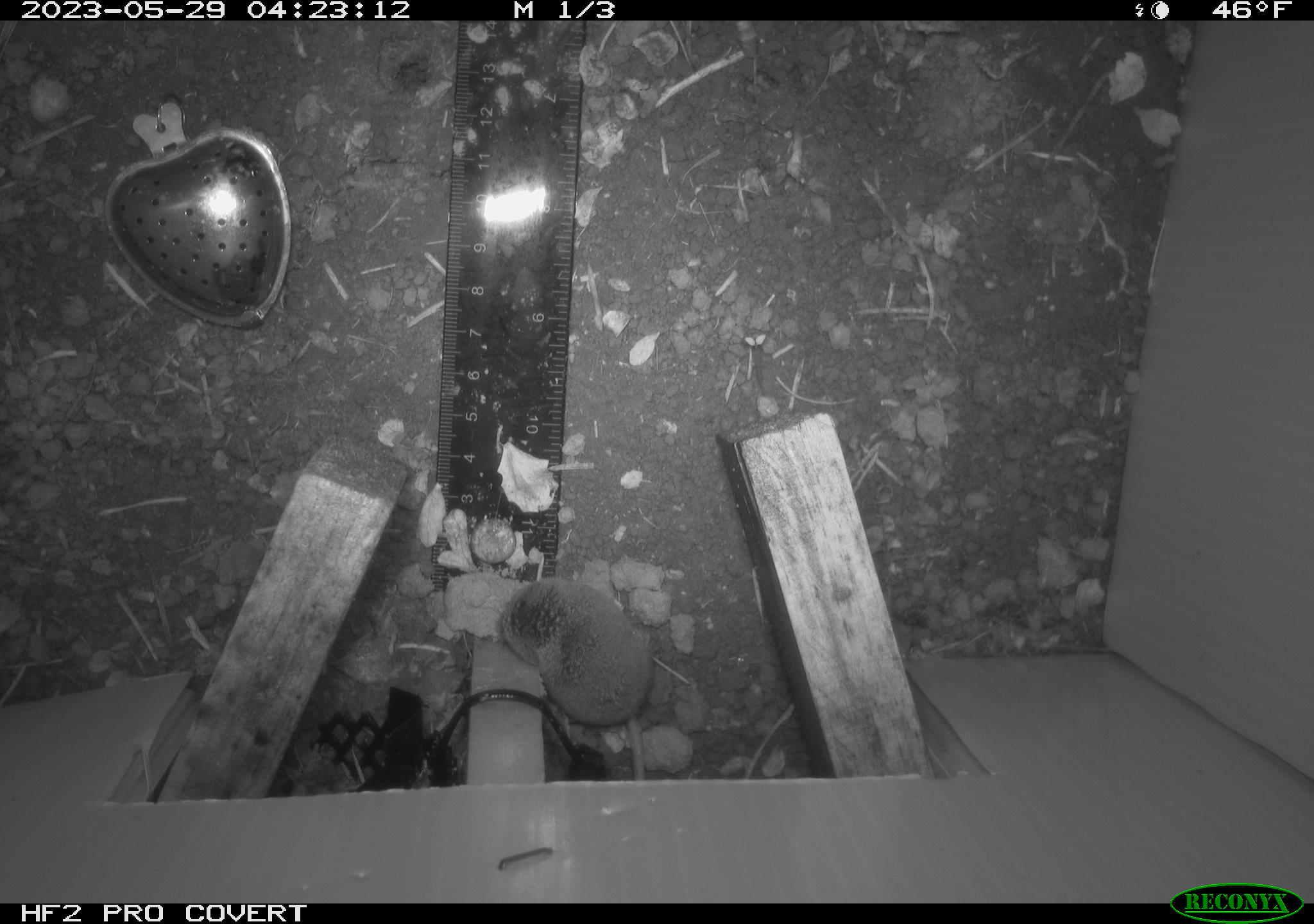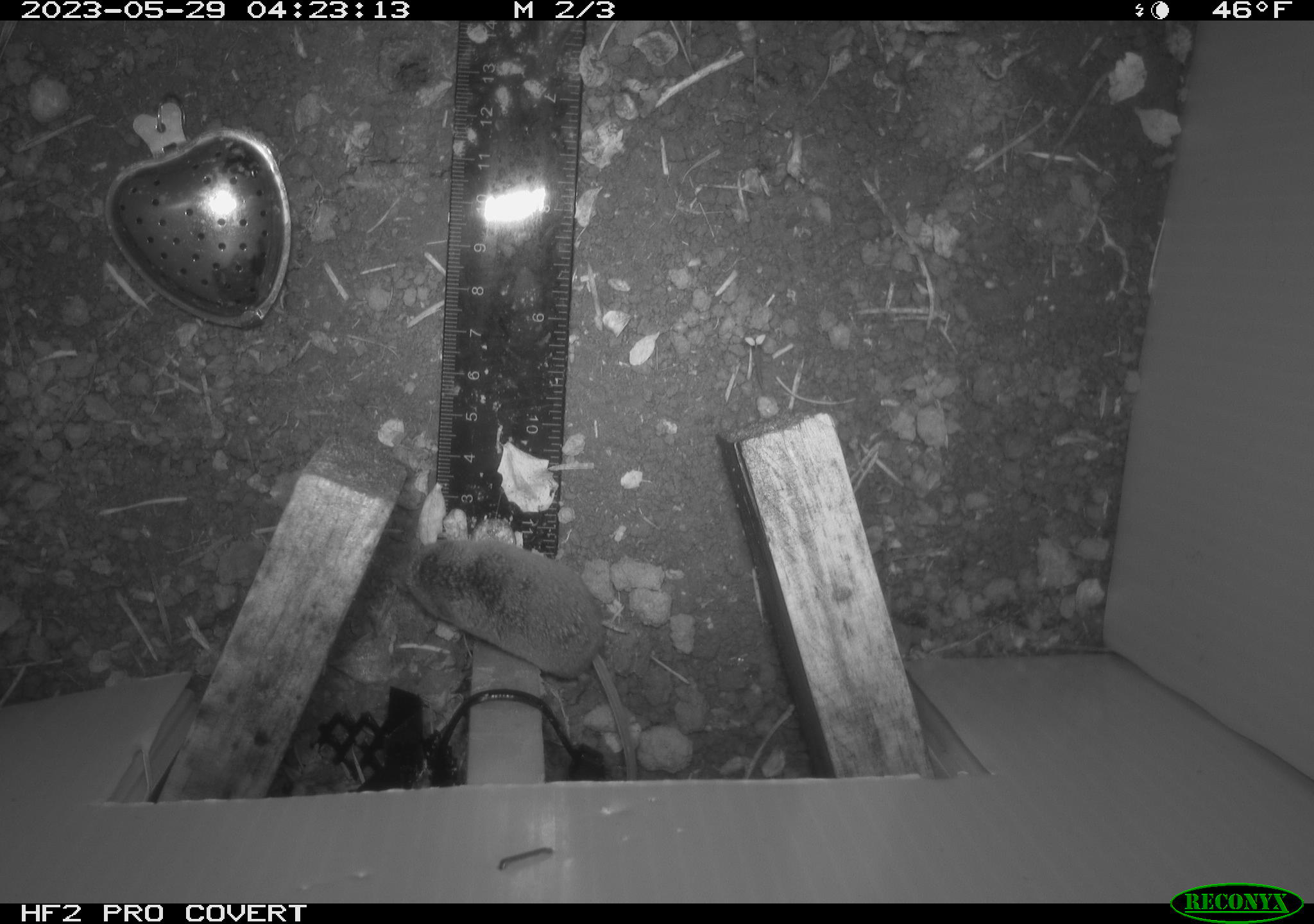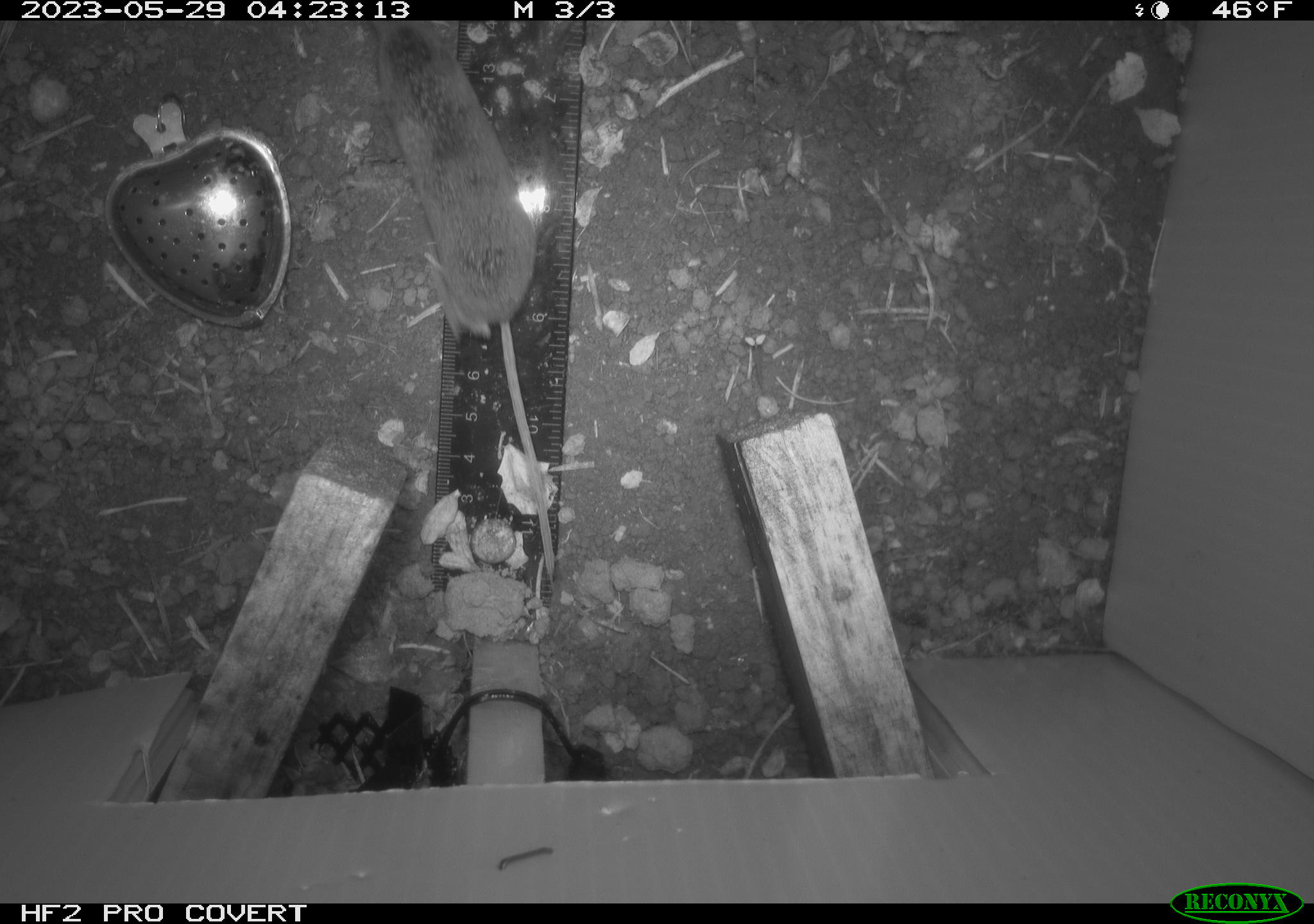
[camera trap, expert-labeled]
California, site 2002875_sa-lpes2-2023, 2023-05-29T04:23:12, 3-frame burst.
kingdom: Animalia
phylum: Chordata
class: Mammalia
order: Eulipotyphla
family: Soricidae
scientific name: Soricidae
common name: shrews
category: soricidae family